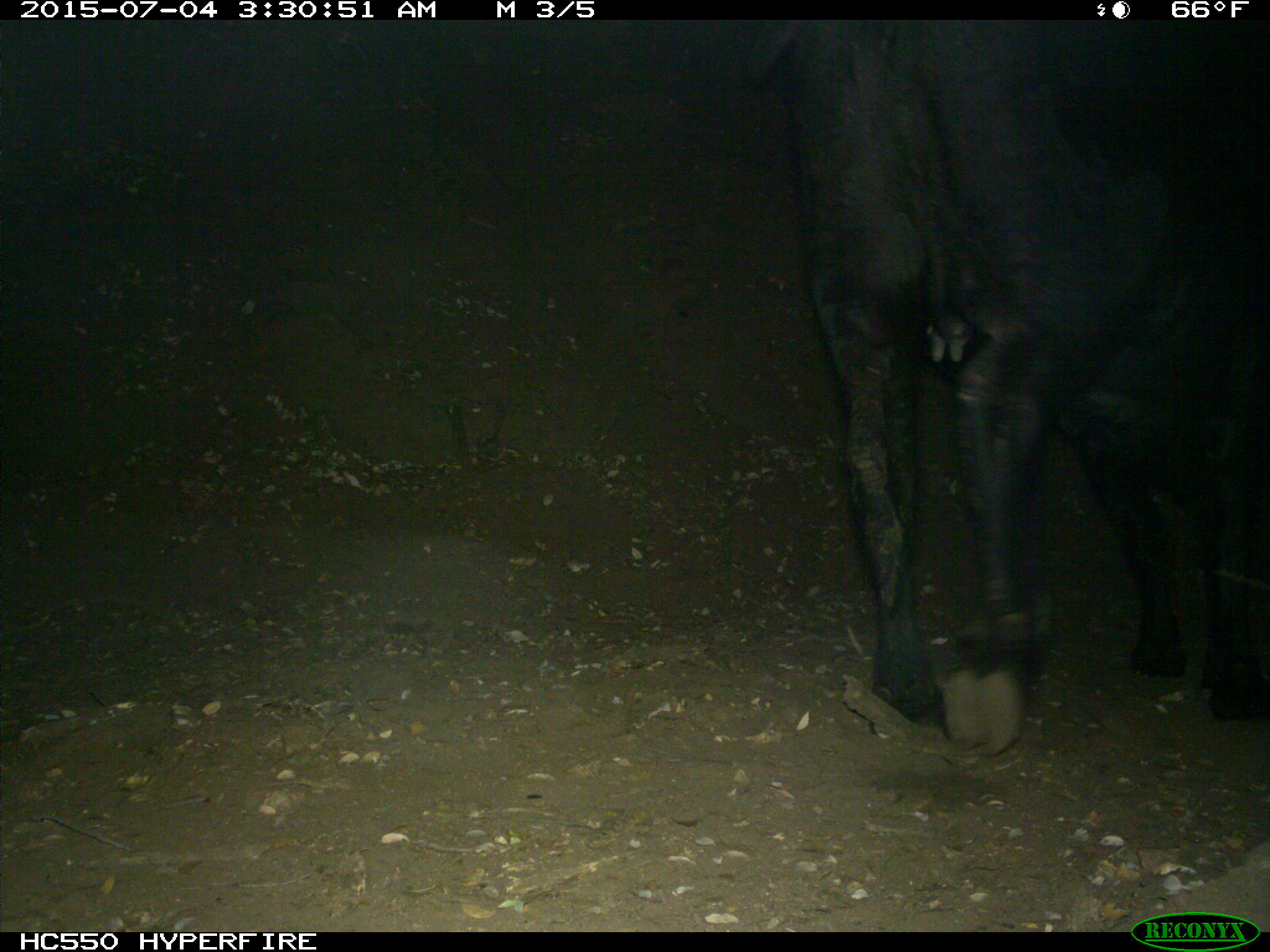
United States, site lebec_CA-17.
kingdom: Animalia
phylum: Chordata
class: Mammalia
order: Artiodactyla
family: Bovidae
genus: Bos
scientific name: Bos taurus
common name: domestic cow